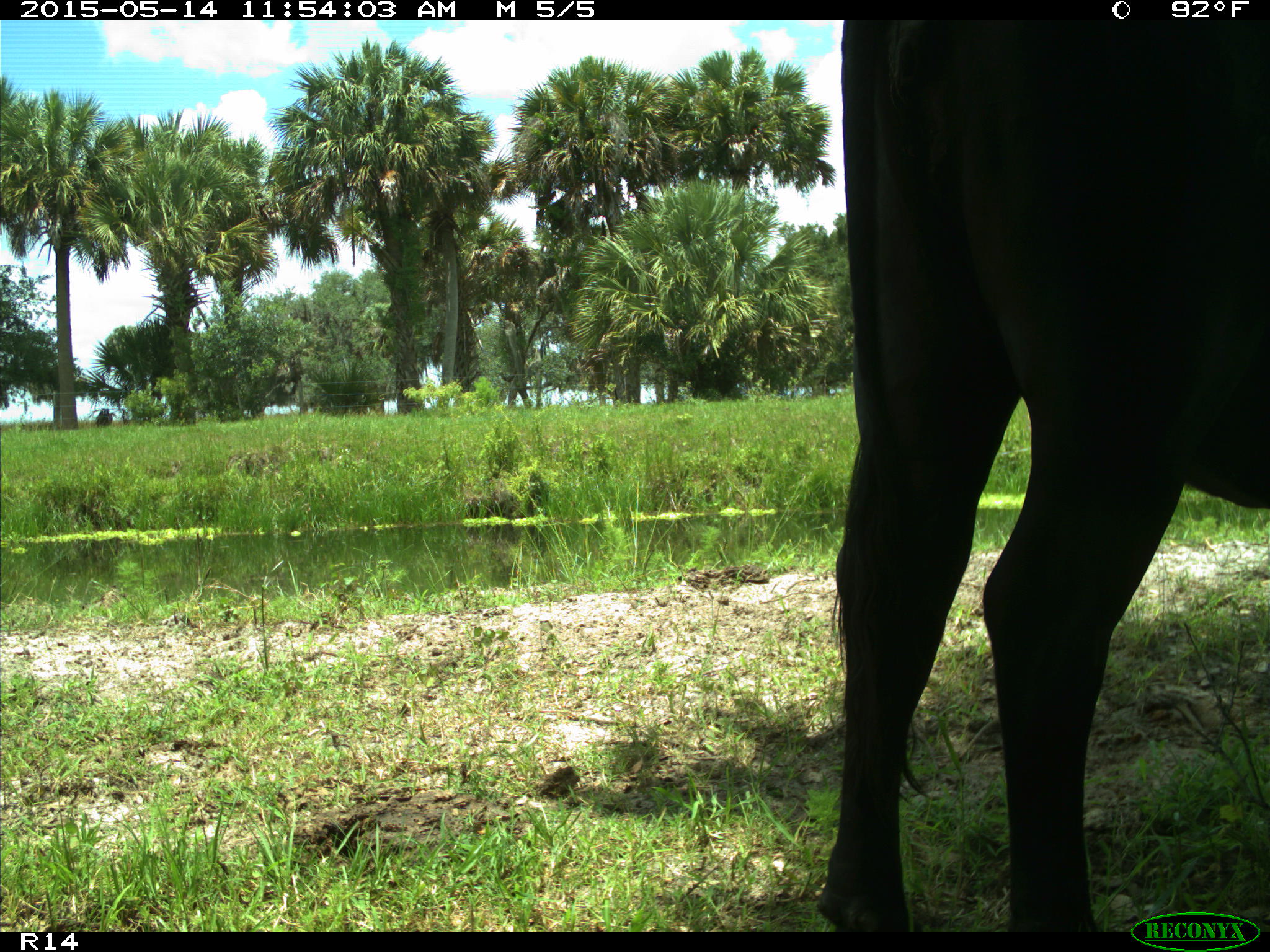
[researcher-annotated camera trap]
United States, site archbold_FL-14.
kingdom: Animalia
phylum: Chordata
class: Mammalia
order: Artiodactyla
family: Bovidae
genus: Bos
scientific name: Bos taurus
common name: domestic cow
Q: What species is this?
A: Bos taurus (domestic cow).